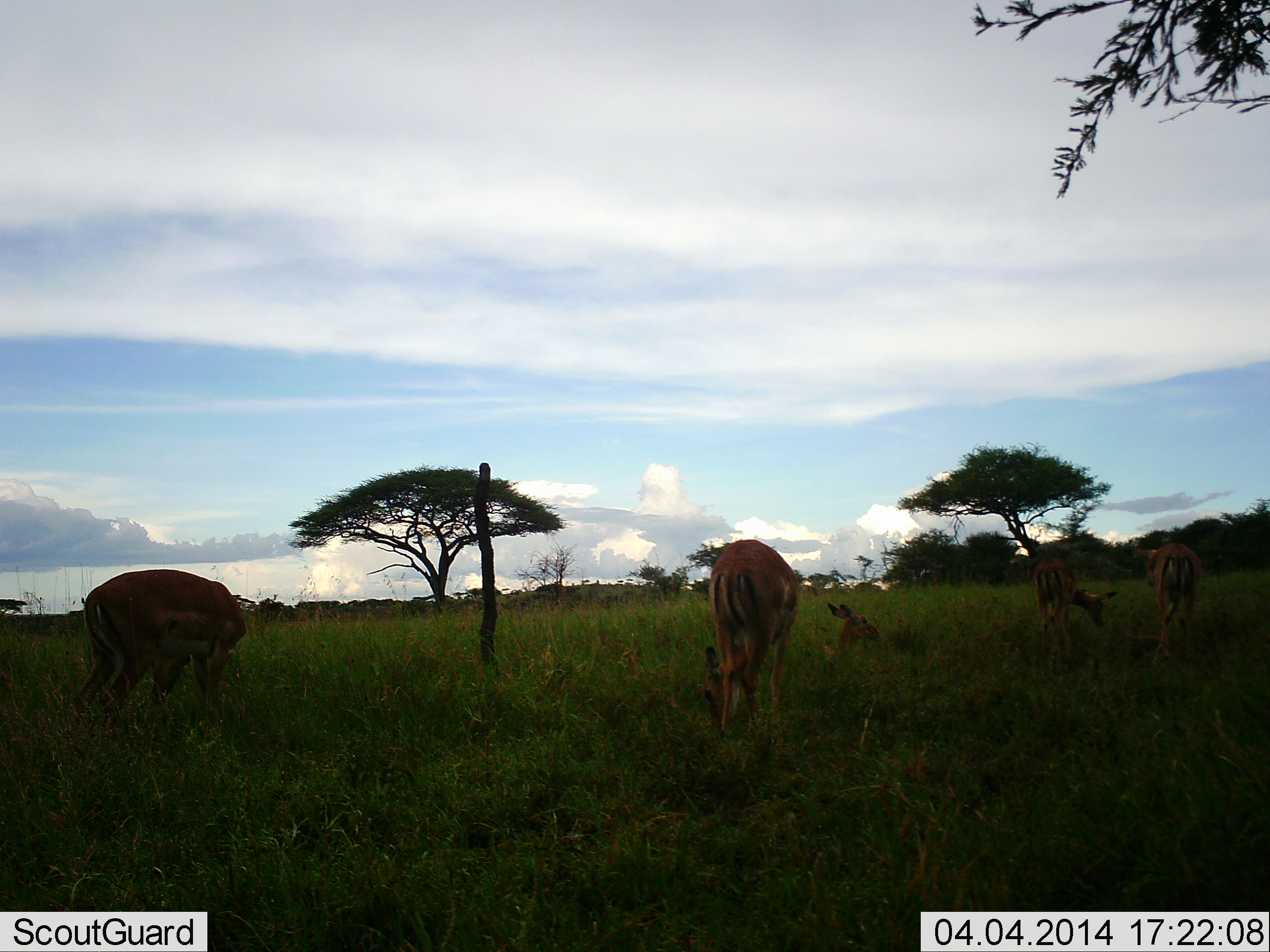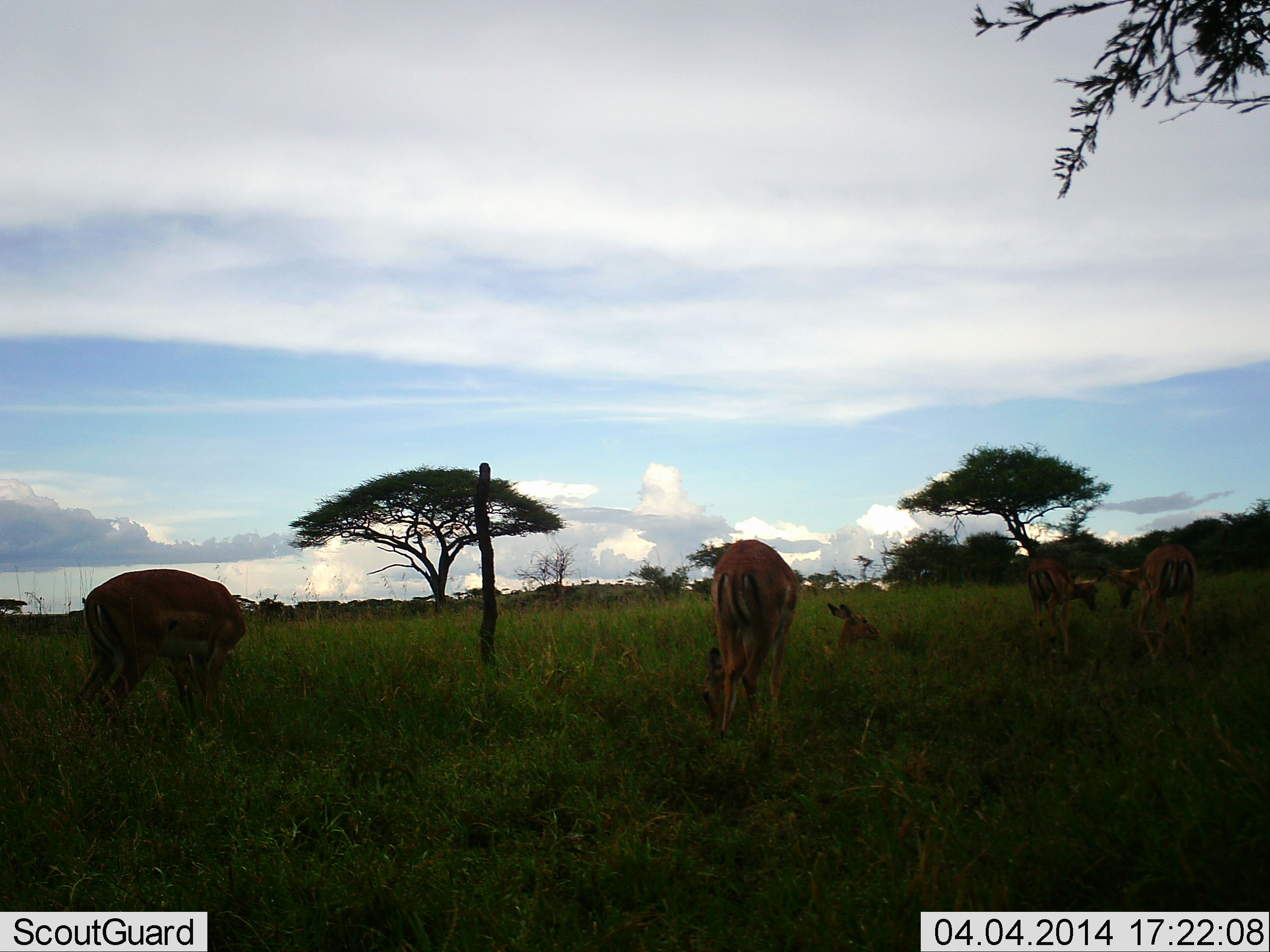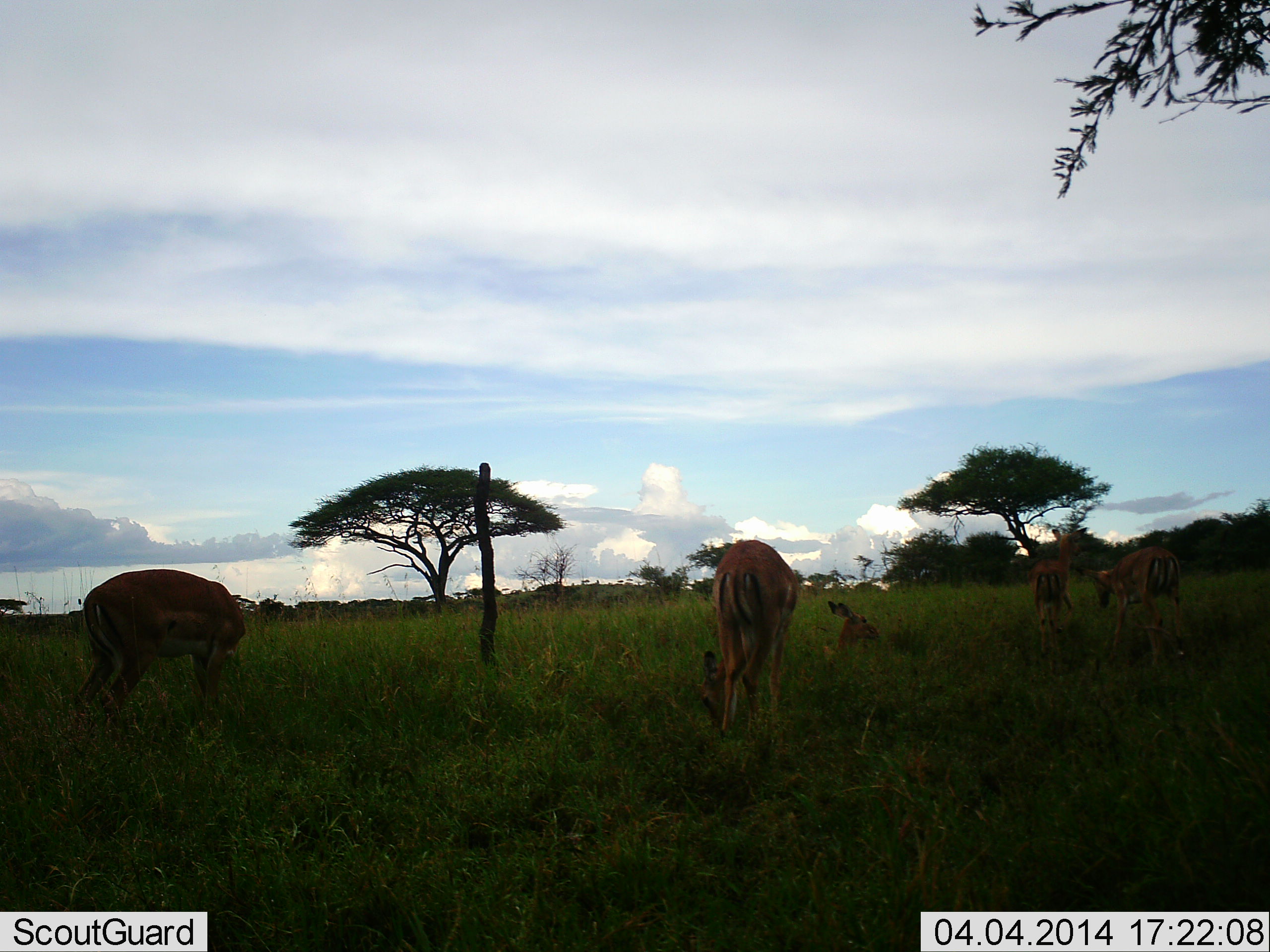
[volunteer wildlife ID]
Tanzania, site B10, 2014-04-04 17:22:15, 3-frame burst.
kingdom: Animalia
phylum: Chordata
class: Mammalia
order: Artiodactyla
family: Bovidae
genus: Aepyceros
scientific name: Aepyceros melampus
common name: impala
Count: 5.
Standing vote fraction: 30%.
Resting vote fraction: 60%.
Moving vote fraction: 0%.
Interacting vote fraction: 30%.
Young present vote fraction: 0%.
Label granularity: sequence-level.